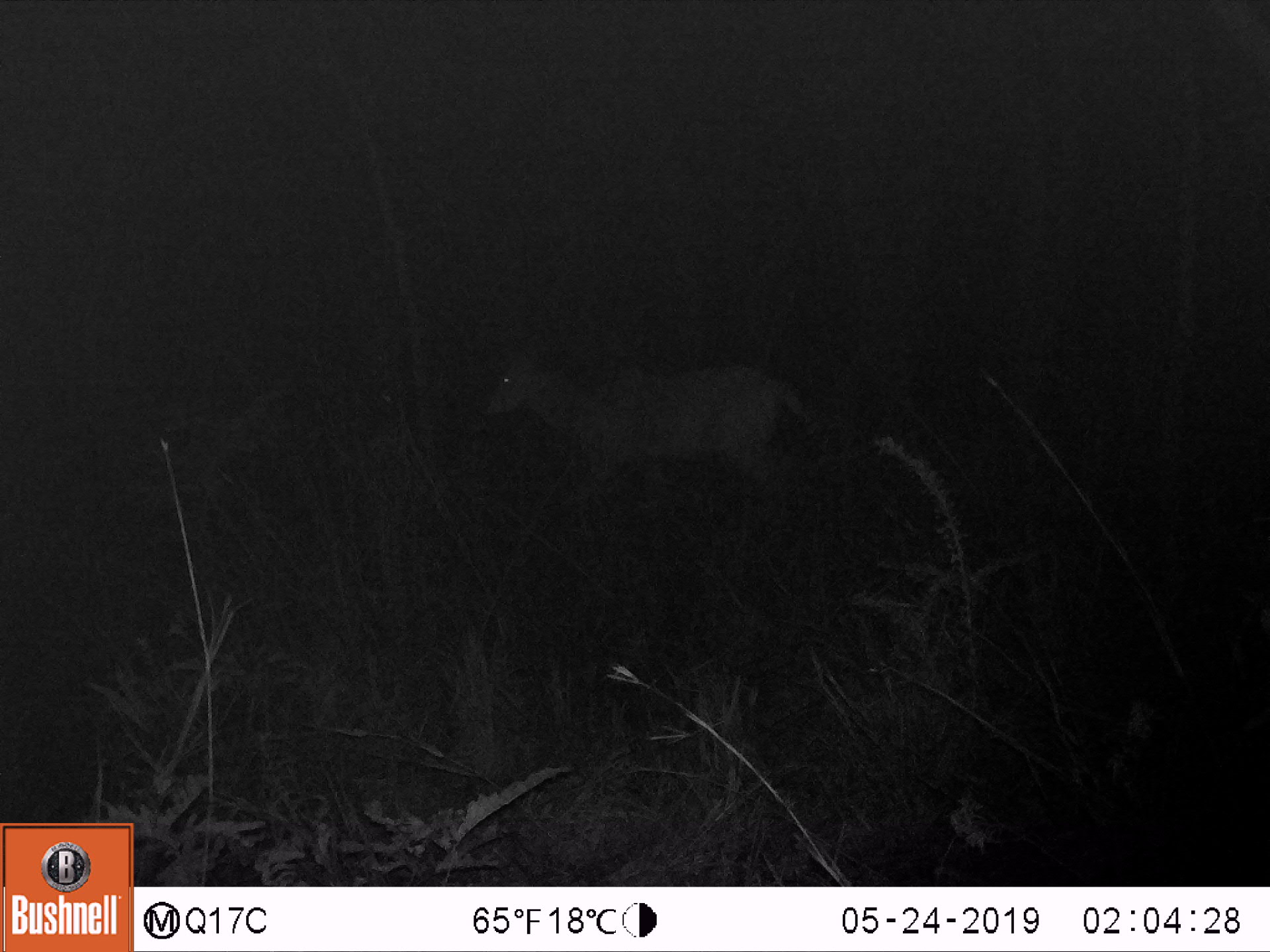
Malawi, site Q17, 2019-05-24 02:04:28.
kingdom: Animalia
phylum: Chordata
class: Mammalia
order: Artiodactyla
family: Bovidae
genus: Tragelaphus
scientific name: Tragelaphus strepsiceros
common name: greater kudu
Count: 1.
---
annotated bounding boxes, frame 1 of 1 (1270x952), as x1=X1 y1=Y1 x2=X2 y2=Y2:
greater kudu: x1=474 y1=333 x2=803 y2=510